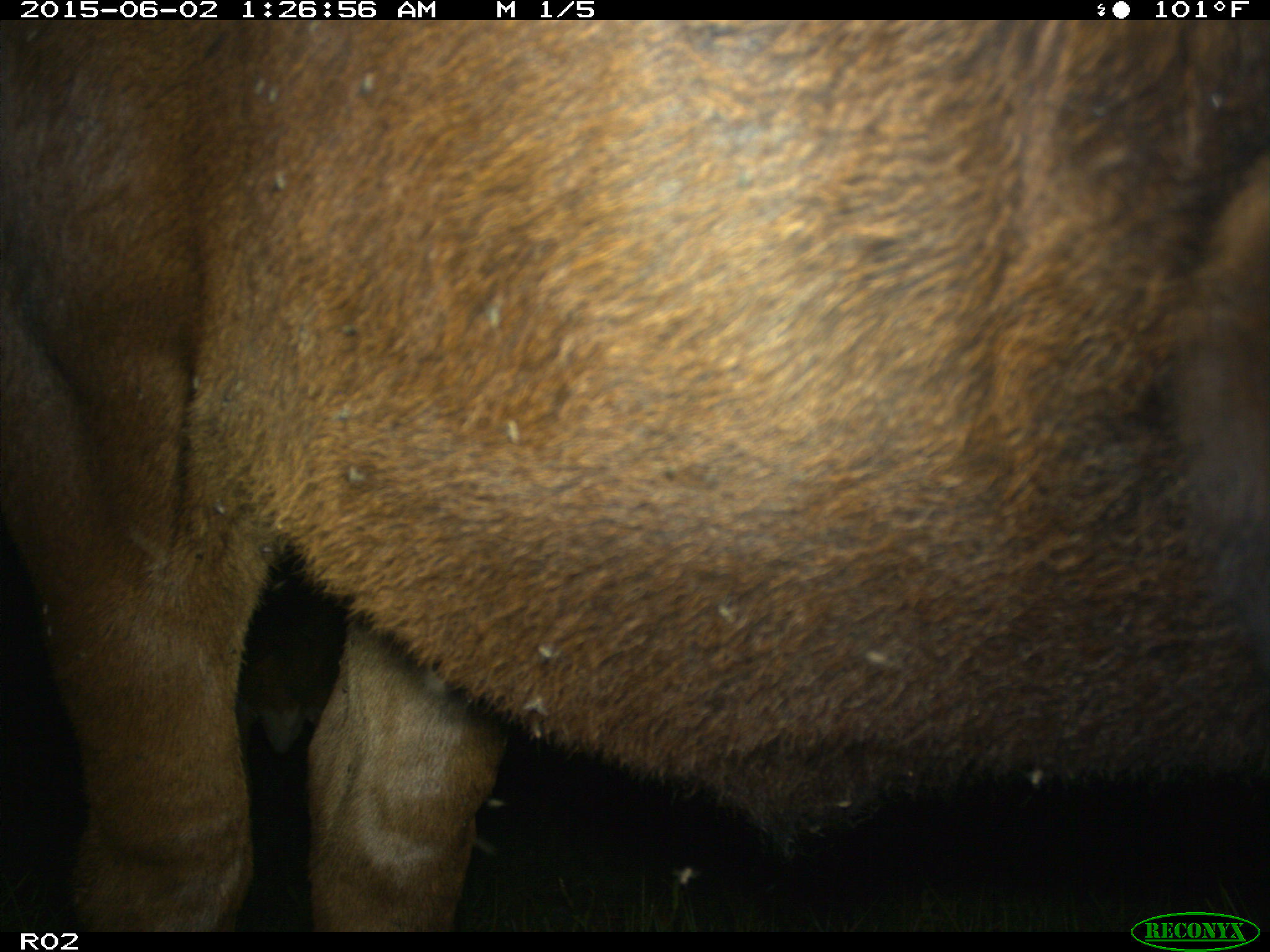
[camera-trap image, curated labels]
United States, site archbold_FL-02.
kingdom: Animalia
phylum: Chordata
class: Mammalia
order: Artiodactyla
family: Bovidae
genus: Bos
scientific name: Bos taurus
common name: domestic cow